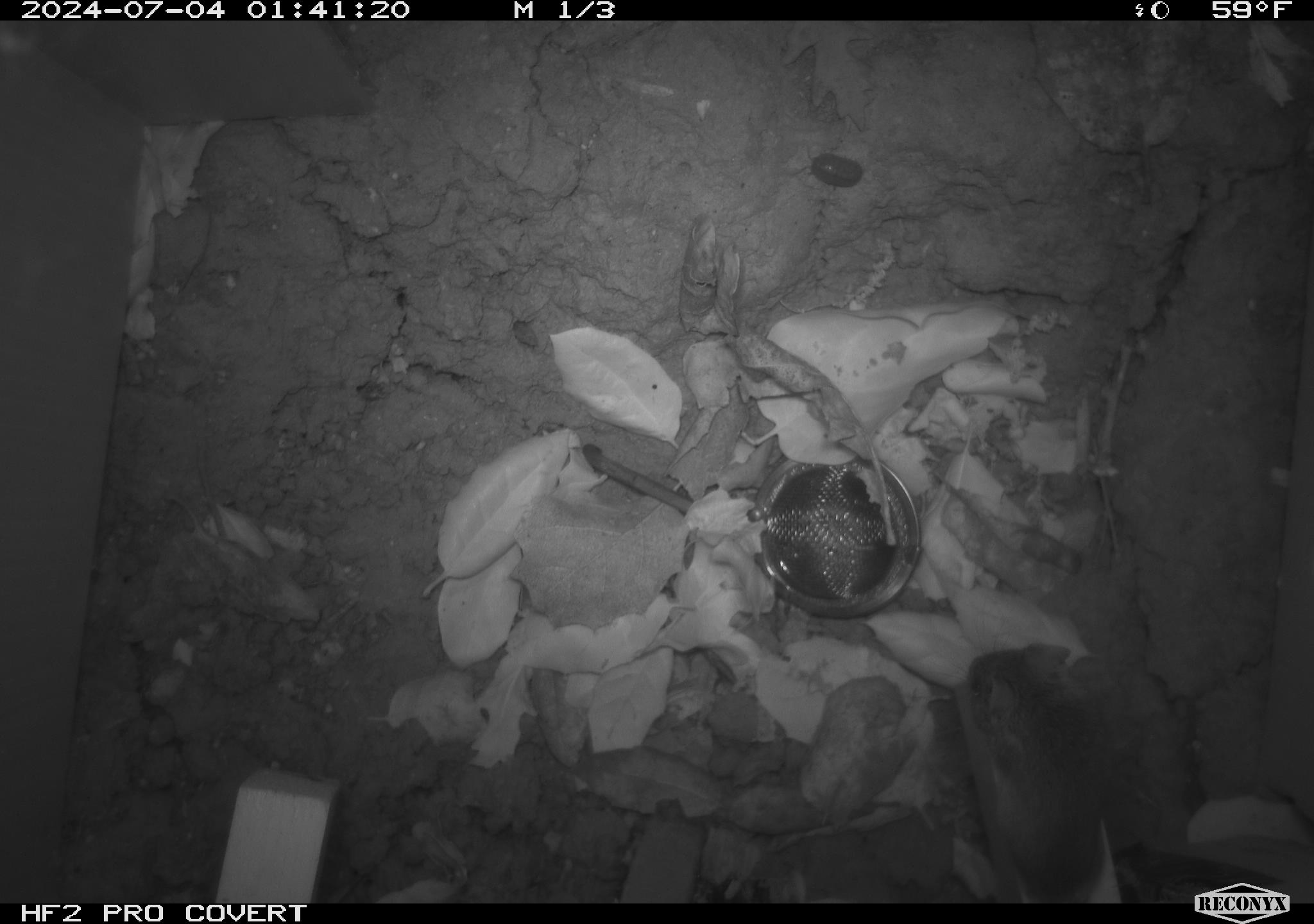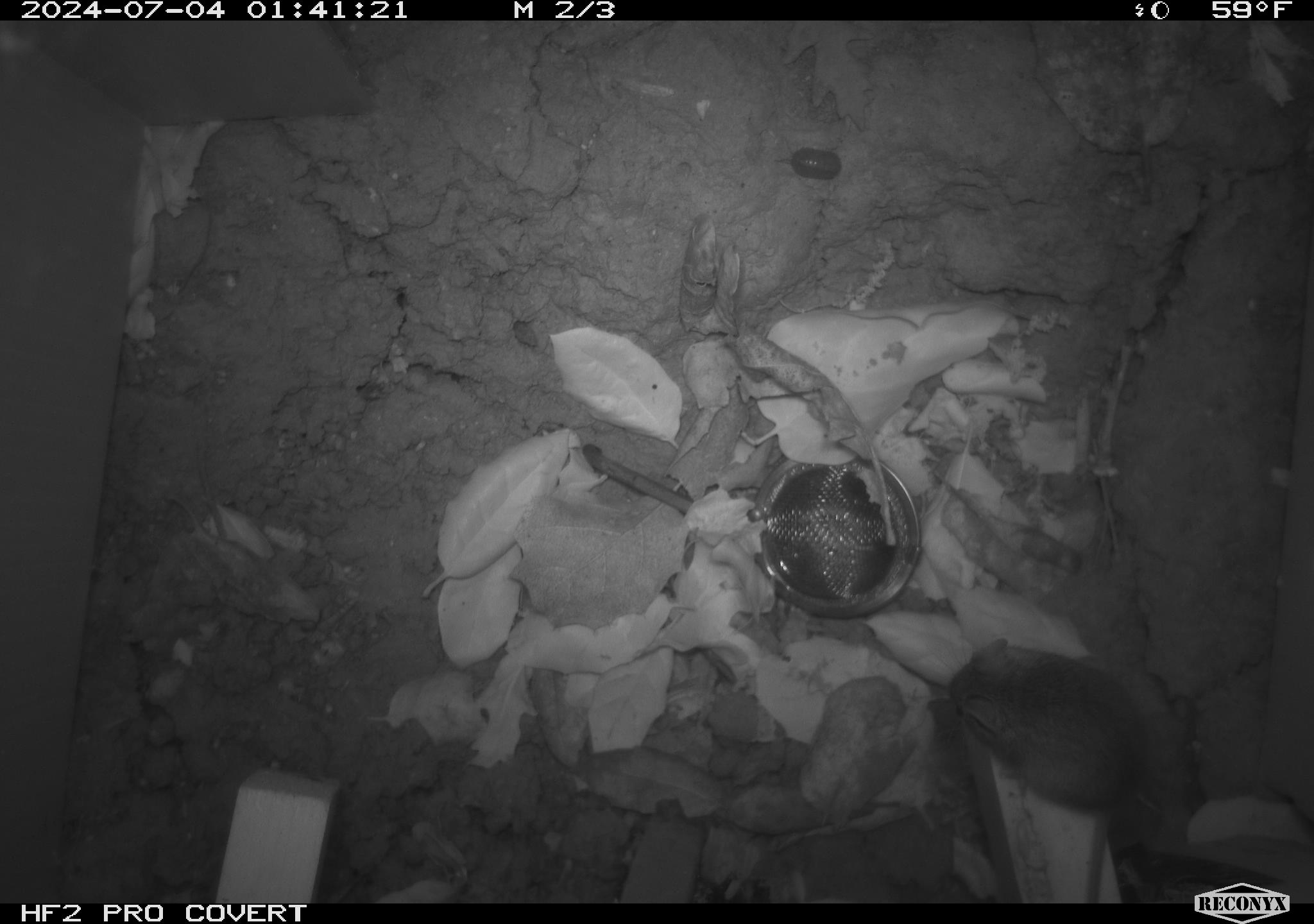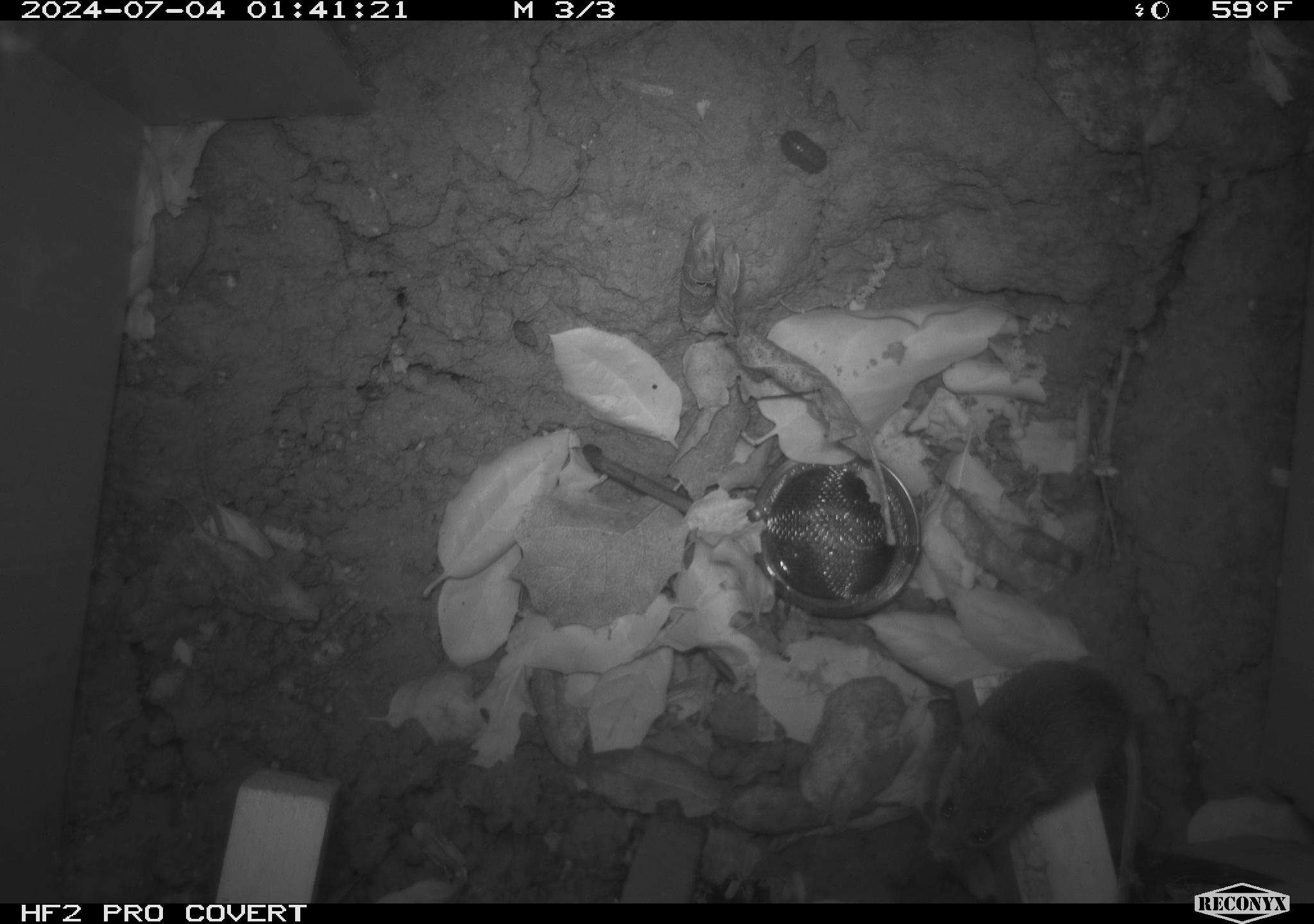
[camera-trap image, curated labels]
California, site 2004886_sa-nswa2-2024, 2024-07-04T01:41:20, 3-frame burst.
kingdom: Animalia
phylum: Chordata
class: Mammalia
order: Rodentia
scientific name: Rodentia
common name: rodent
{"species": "rodent (Rodentia)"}